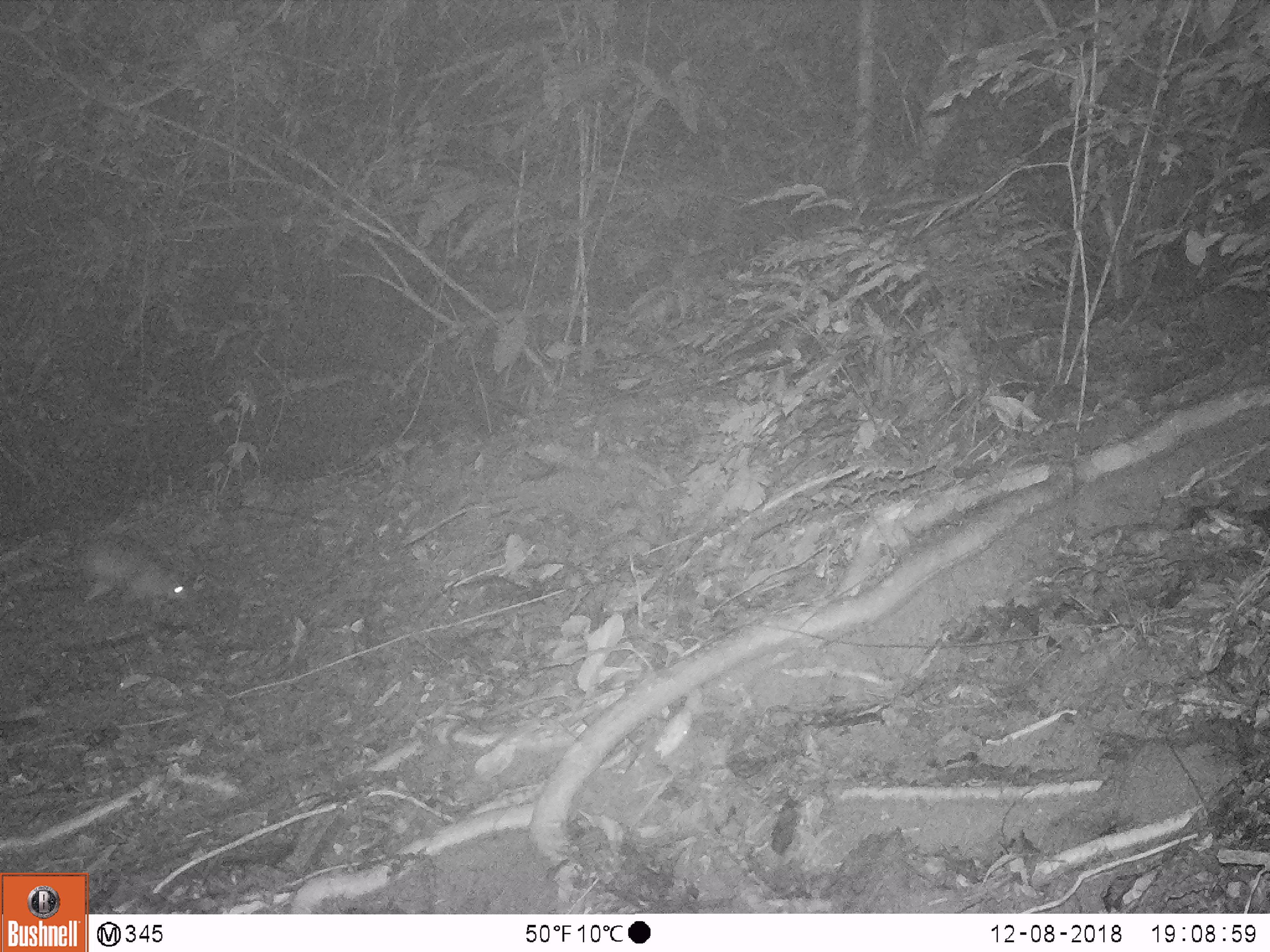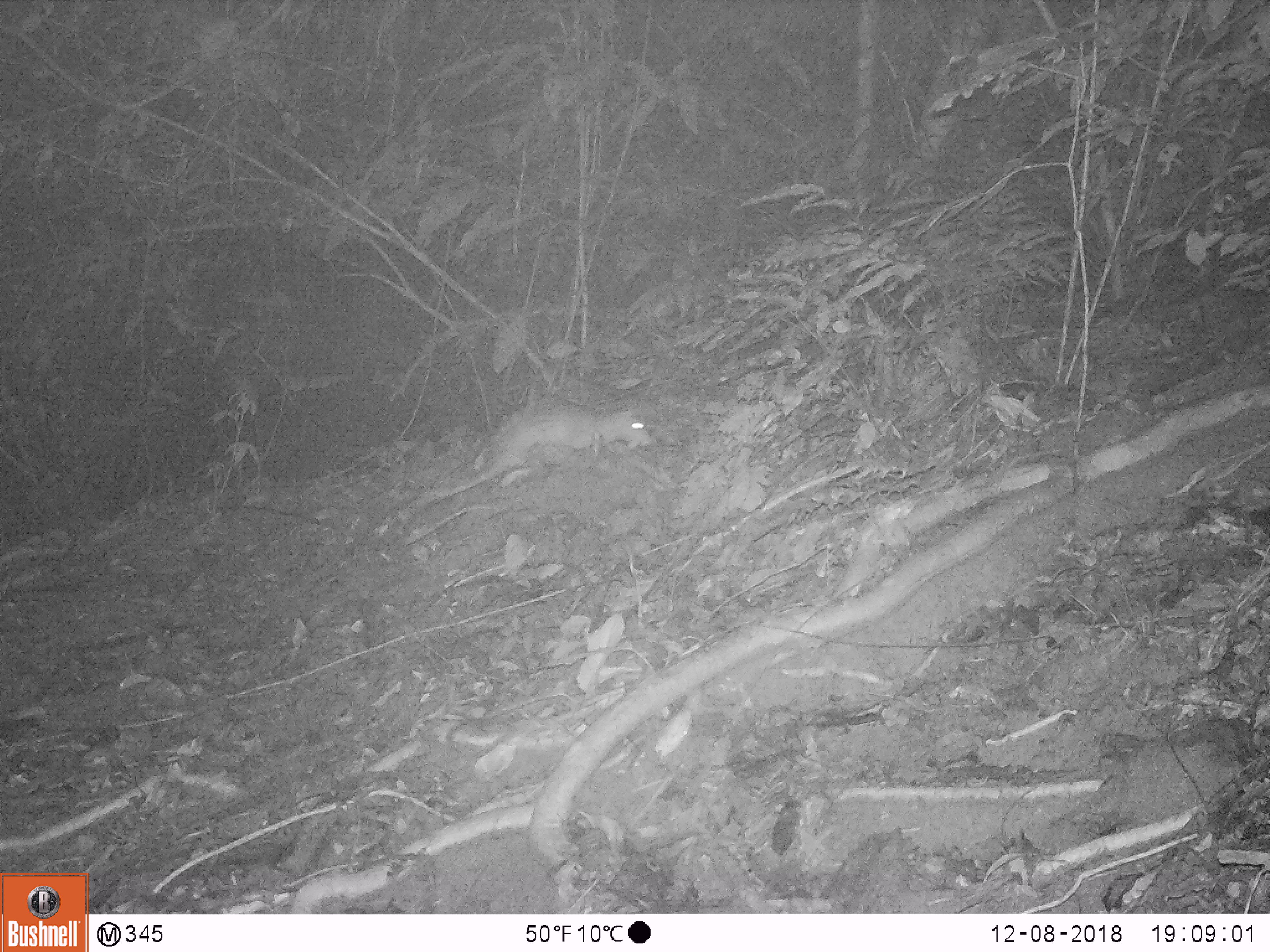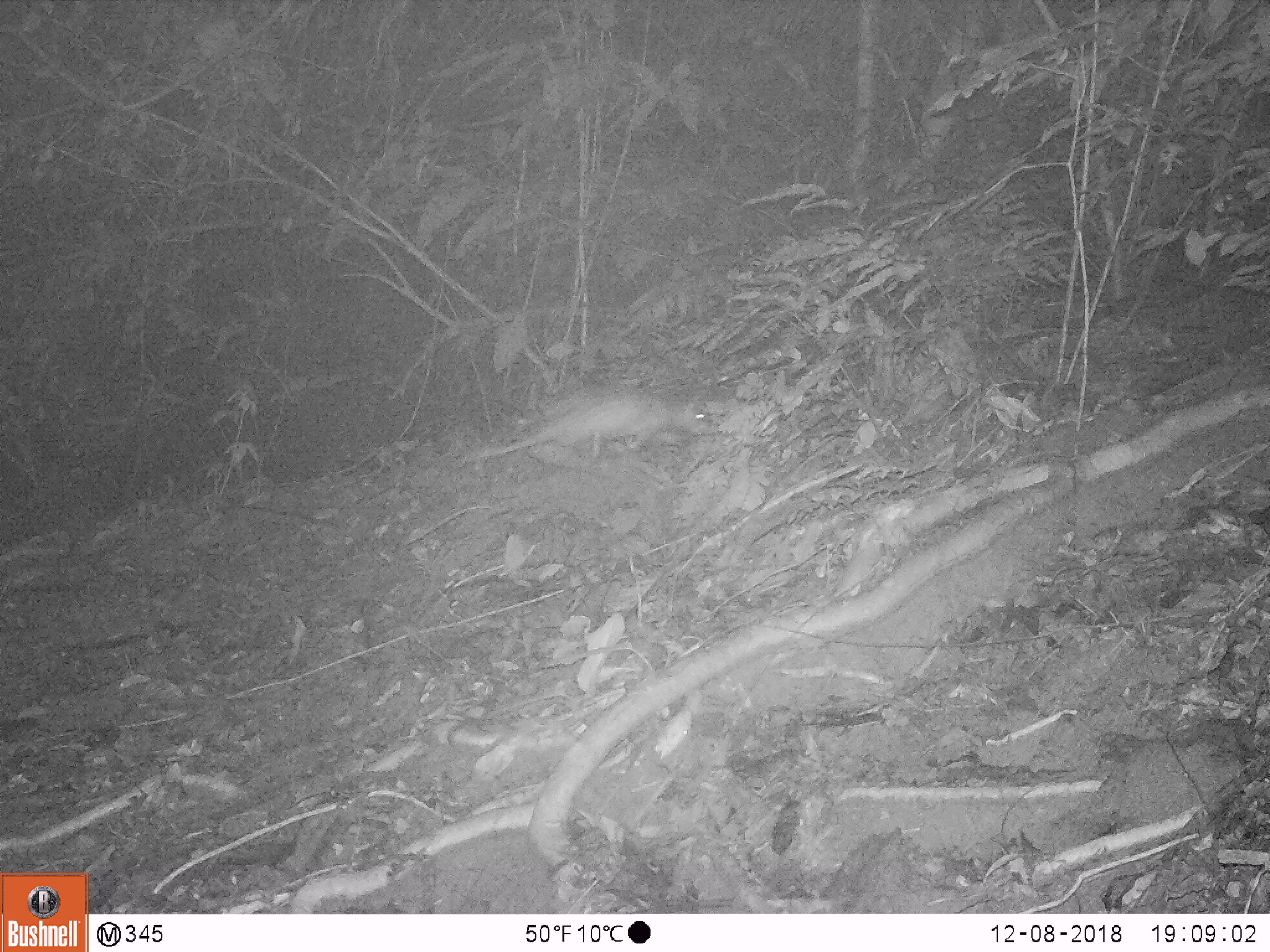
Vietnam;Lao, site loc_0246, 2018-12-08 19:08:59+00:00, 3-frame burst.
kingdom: Animalia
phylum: Chordata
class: Mammalia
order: Rodentia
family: Hystricidae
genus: Atherurus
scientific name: Atherurus macrourus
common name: asiatic brush-tailed porcupine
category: asiatic brush tailed porcupine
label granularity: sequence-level